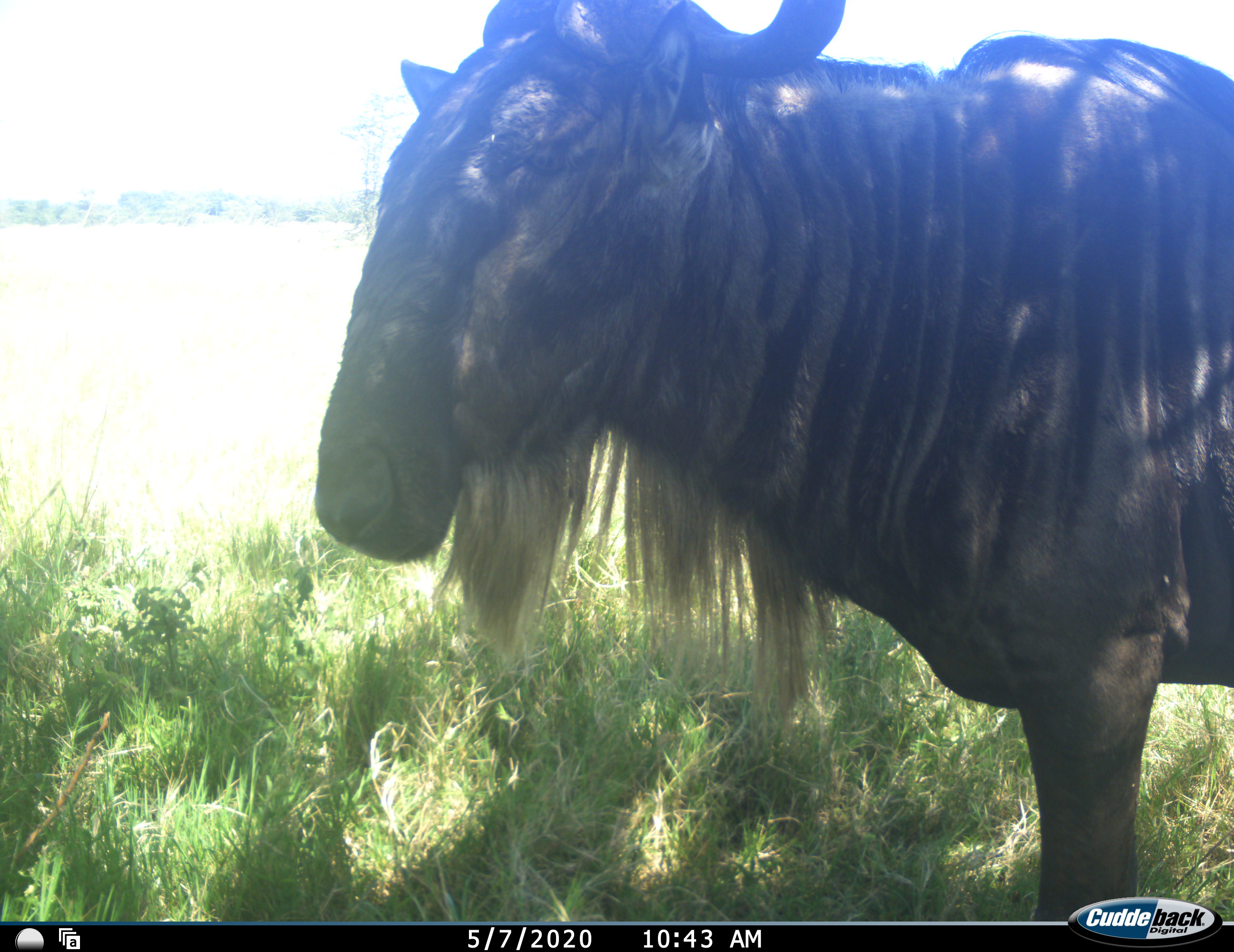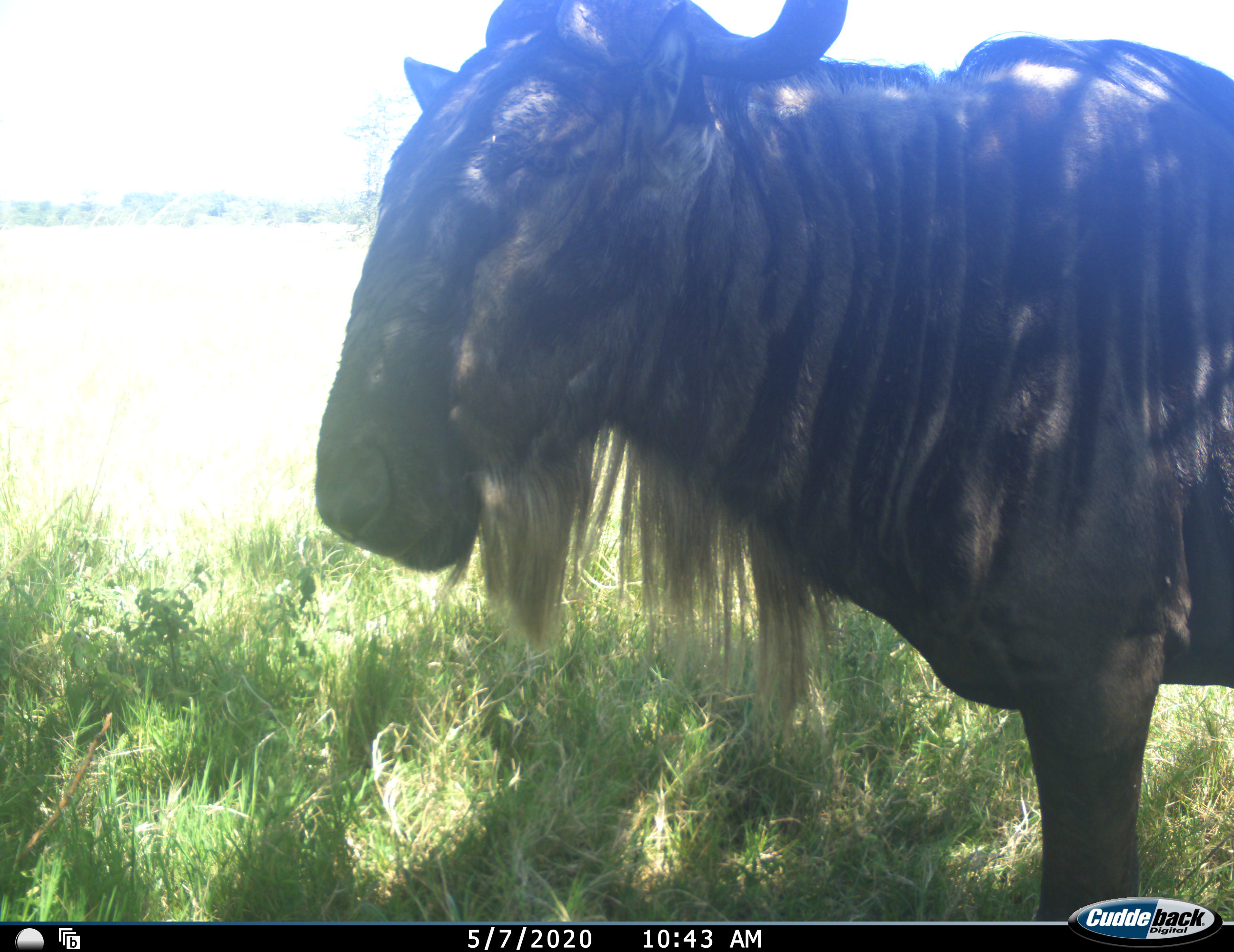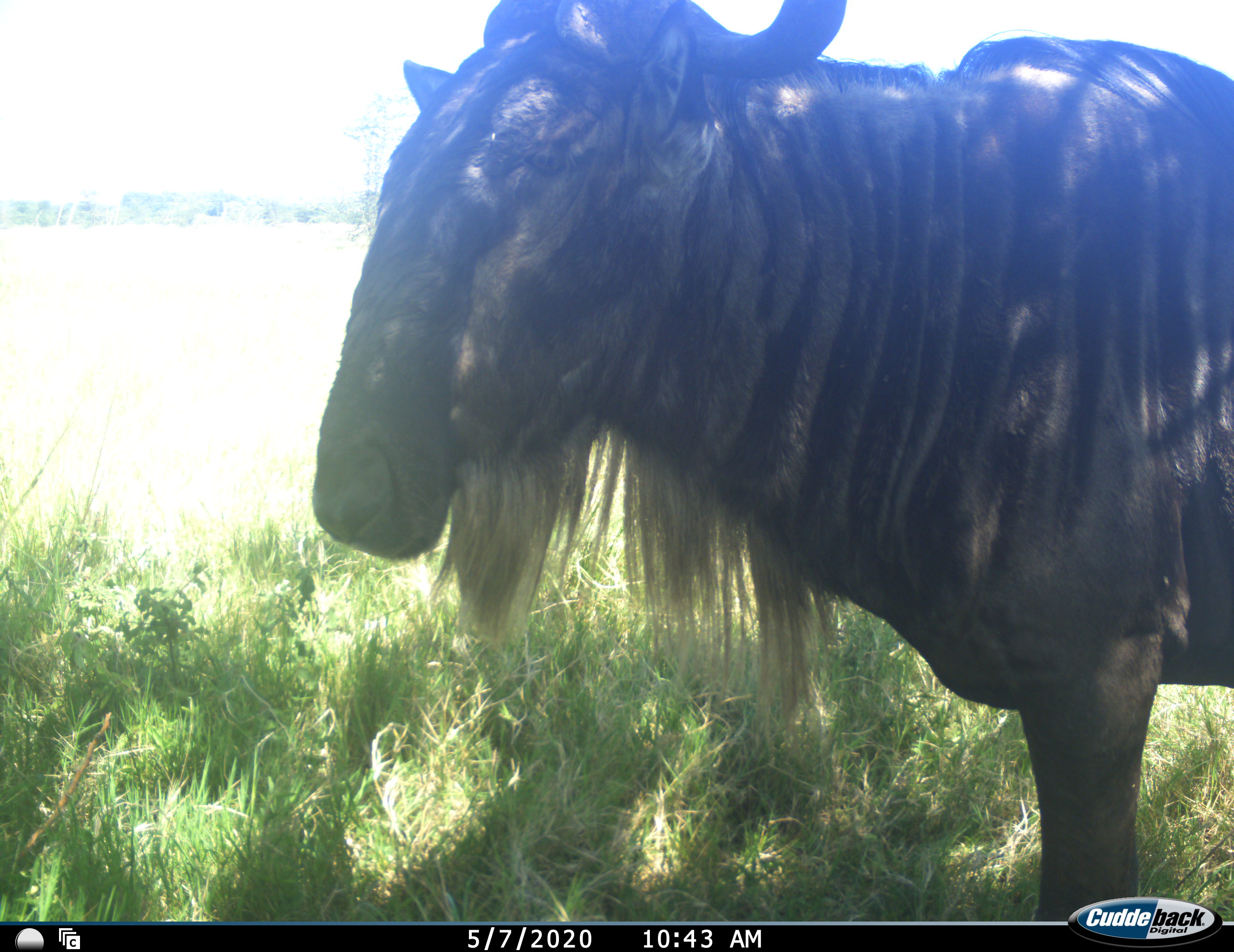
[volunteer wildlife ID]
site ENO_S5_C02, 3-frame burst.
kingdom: Animalia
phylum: Chordata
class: Mammalia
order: Artiodactyla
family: Bovidae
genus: Connochaetes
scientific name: Connochaetes taurinus taurinus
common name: blue wildebeest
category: wildebeestblue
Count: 1.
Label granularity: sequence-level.